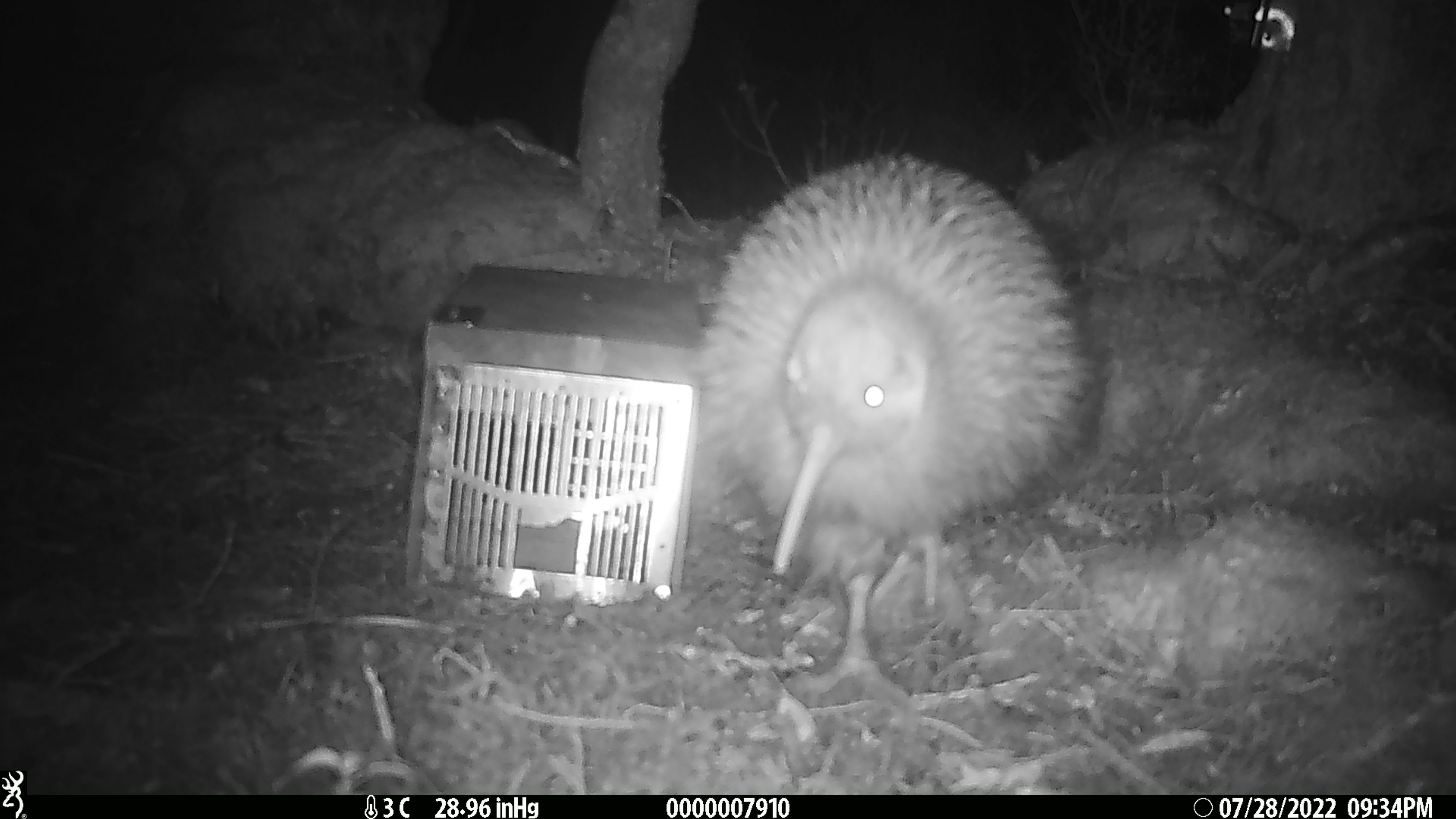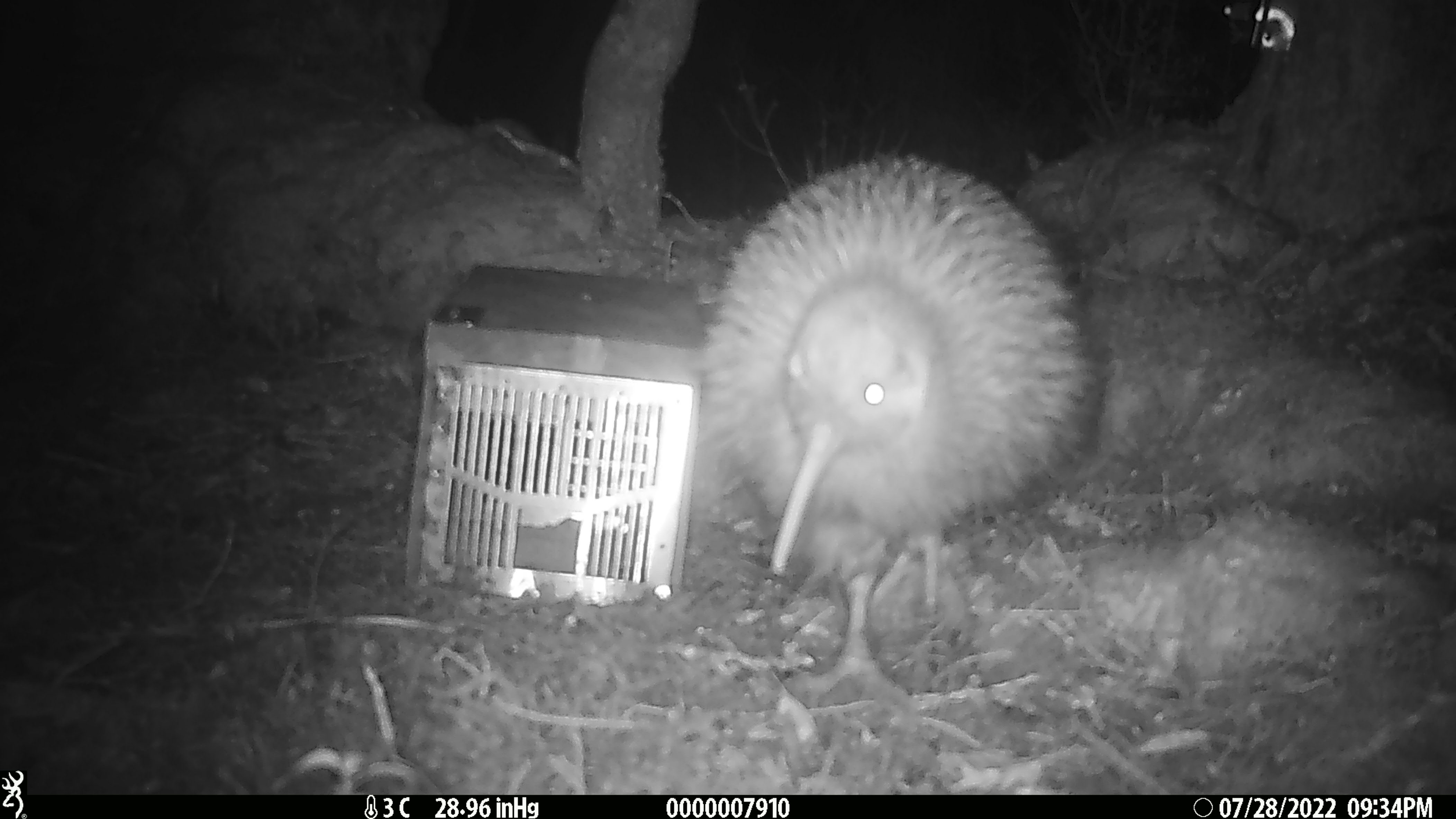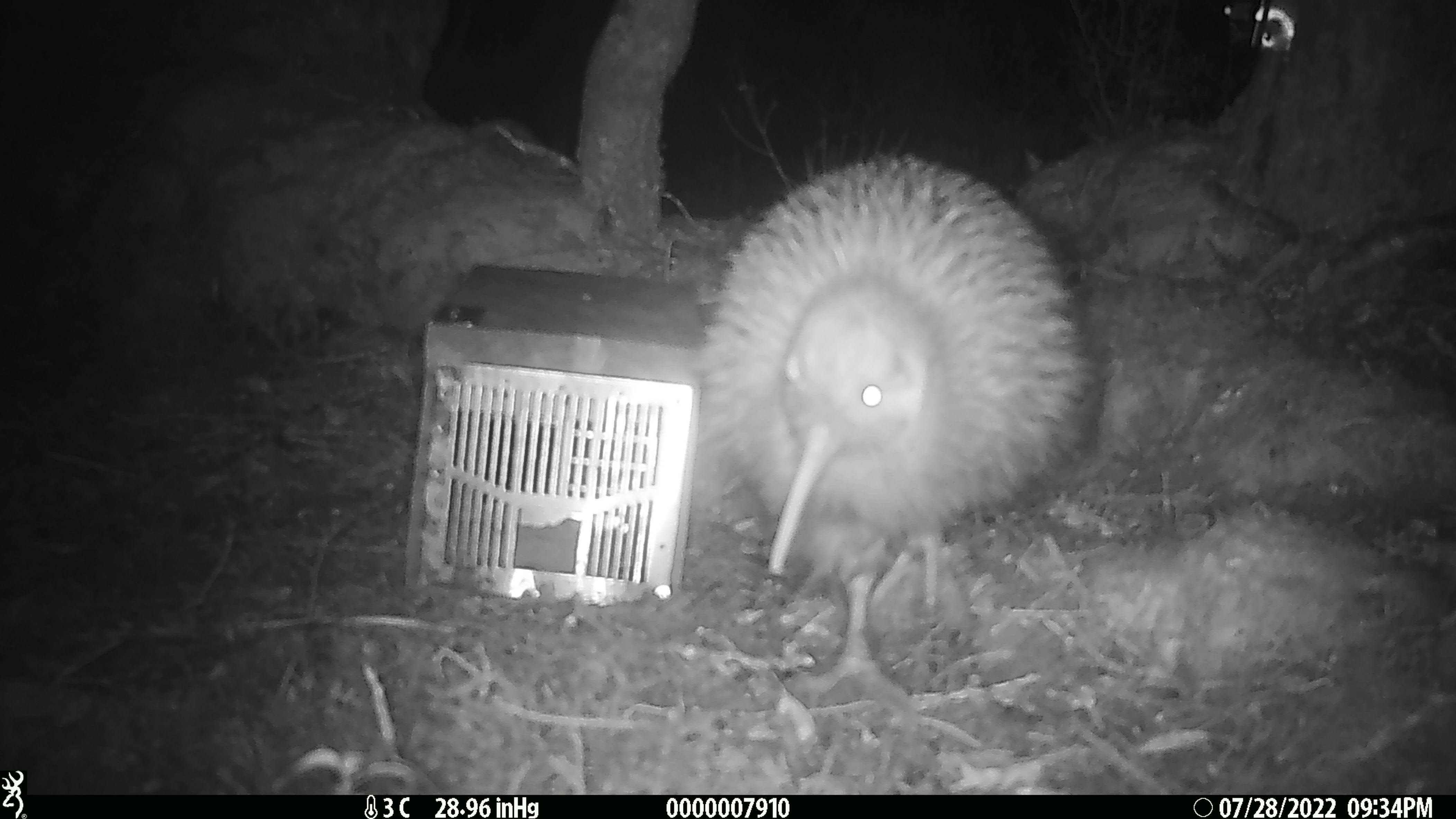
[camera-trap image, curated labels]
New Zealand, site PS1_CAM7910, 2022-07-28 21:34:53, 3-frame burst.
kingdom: Animalia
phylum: Chordata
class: Aves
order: Apterygiformes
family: Apterygidae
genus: Apteryx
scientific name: Apteryx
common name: kiwi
Kiwi (Apteryx).